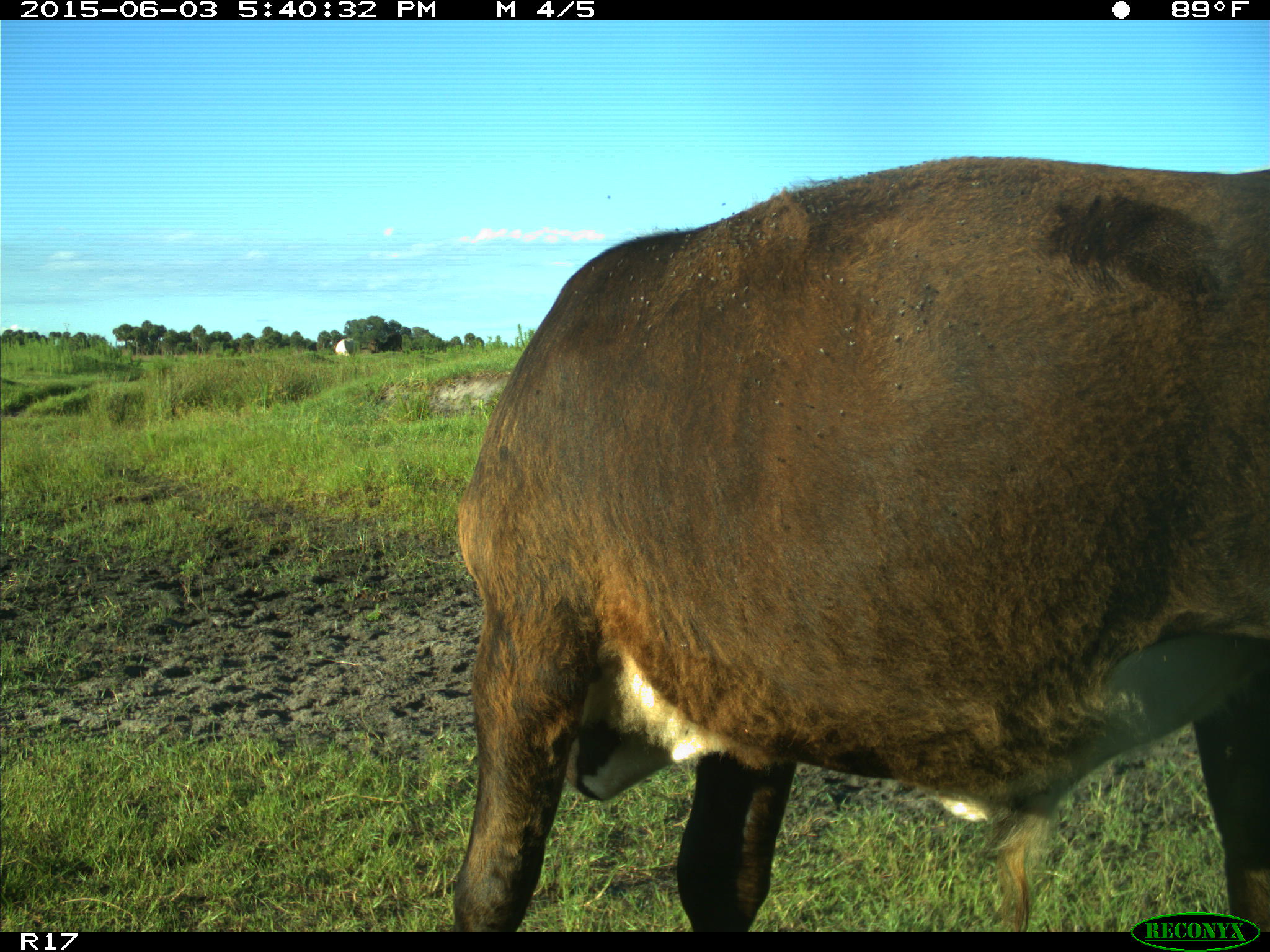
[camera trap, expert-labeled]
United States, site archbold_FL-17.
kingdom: Animalia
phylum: Chordata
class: Mammalia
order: Artiodactyla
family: Bovidae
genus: Bos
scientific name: Bos taurus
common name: domestic cow